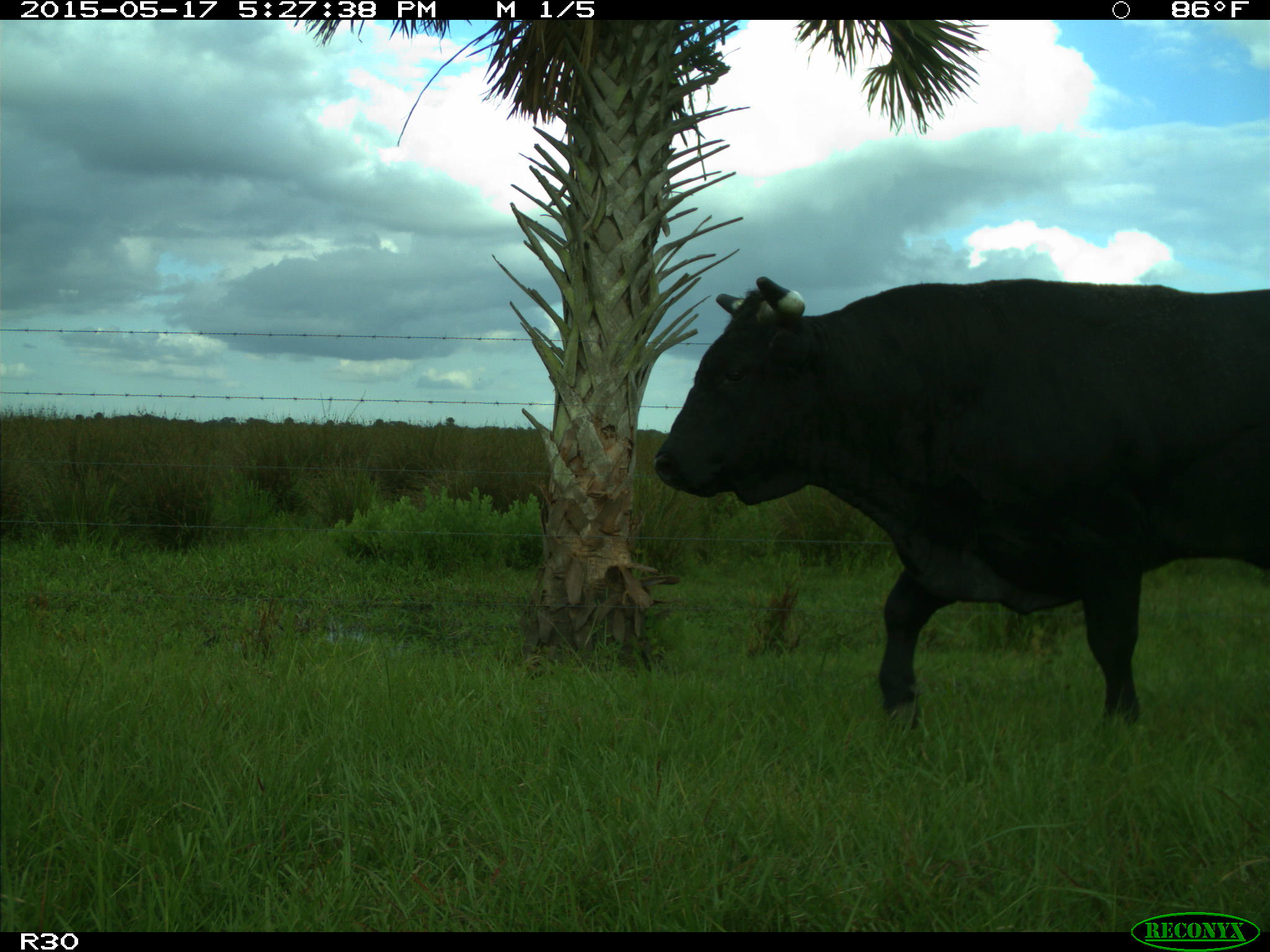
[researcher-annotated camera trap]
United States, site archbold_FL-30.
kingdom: Animalia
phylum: Chordata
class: Mammalia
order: Artiodactyla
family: Bovidae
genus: Bos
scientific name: Bos taurus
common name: domestic cow